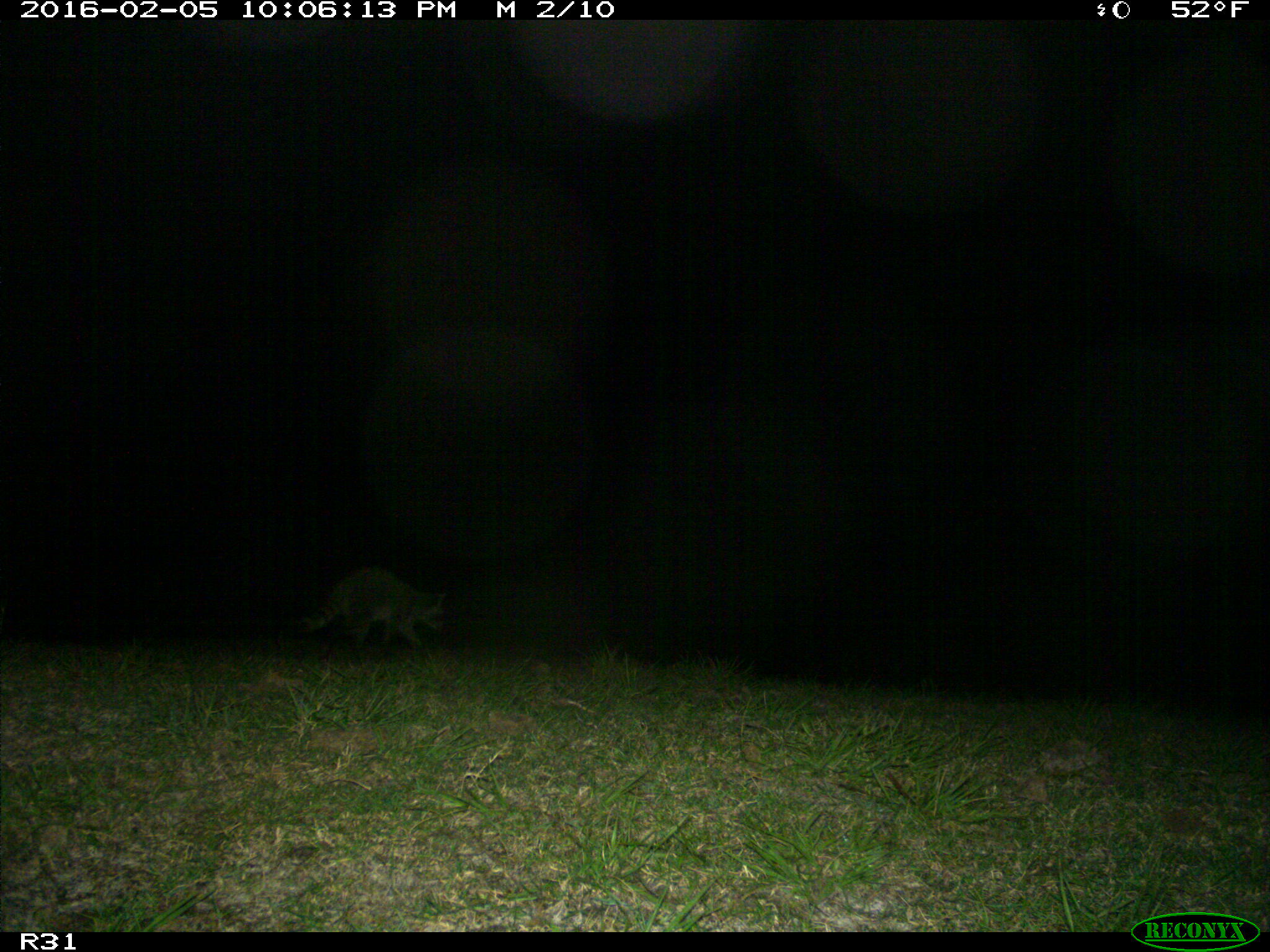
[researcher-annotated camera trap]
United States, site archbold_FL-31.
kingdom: Animalia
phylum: Chordata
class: Mammalia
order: Carnivora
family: Procyonidae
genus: Procyon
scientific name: Procyon lotor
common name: common raccoon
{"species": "Procyon lotor (common raccoon)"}